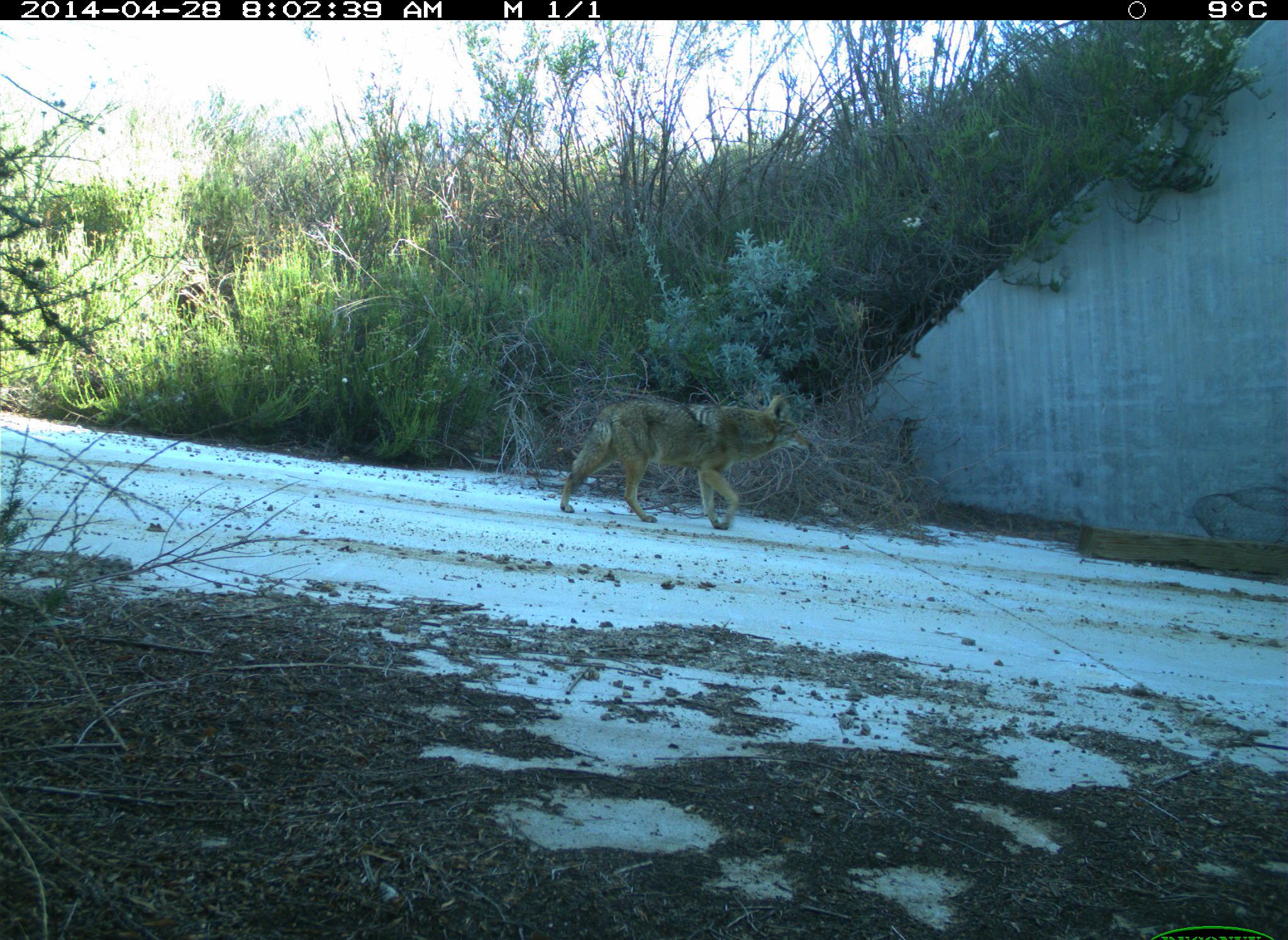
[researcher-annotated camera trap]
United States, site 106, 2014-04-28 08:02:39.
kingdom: Animalia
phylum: Chordata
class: Mammalia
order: Carnivora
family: Canidae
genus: Canis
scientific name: Canis latrans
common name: coyote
Coyote (Canis latrans).